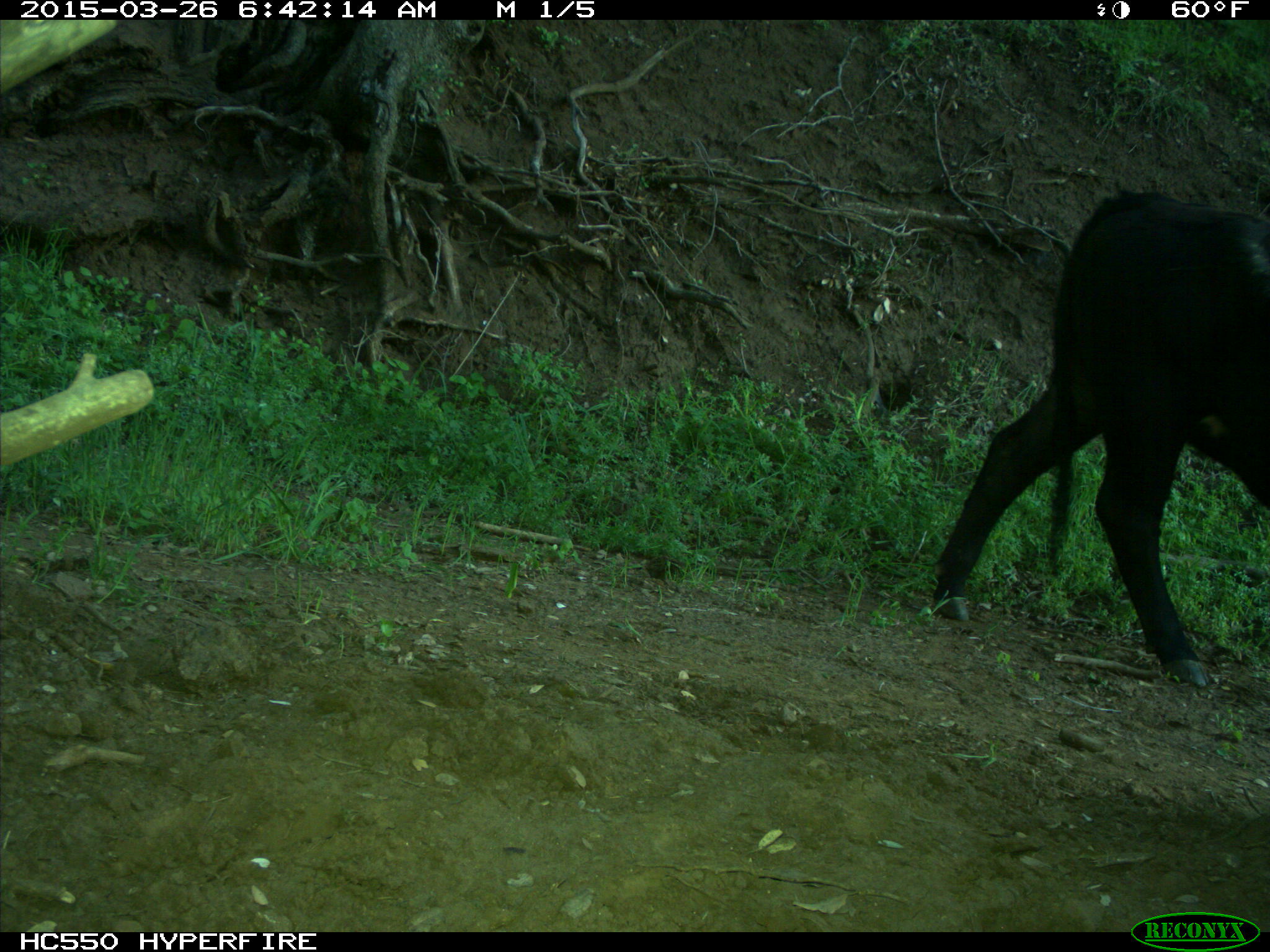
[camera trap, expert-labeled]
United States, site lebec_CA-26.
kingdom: Animalia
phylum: Chordata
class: Mammalia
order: Artiodactyla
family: Bovidae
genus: Bos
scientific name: Bos taurus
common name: domestic cow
Bos taurus (domestic cow).